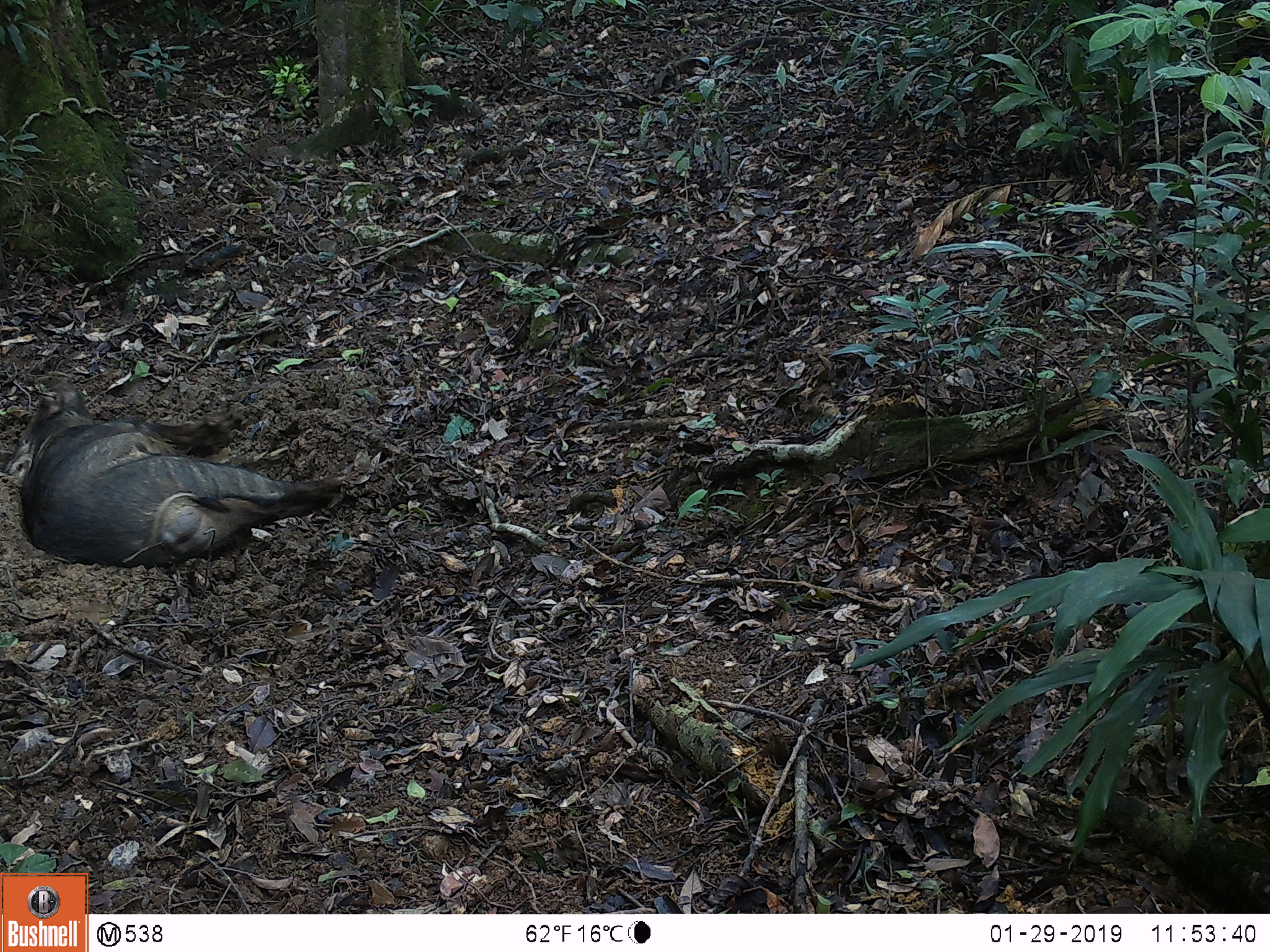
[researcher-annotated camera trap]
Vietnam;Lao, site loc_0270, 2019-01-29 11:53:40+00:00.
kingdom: Animalia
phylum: Chordata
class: Mammalia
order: Artiodactyla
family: Suidae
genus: Sus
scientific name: Sus scrofa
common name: eurasian wild pig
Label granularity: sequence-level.